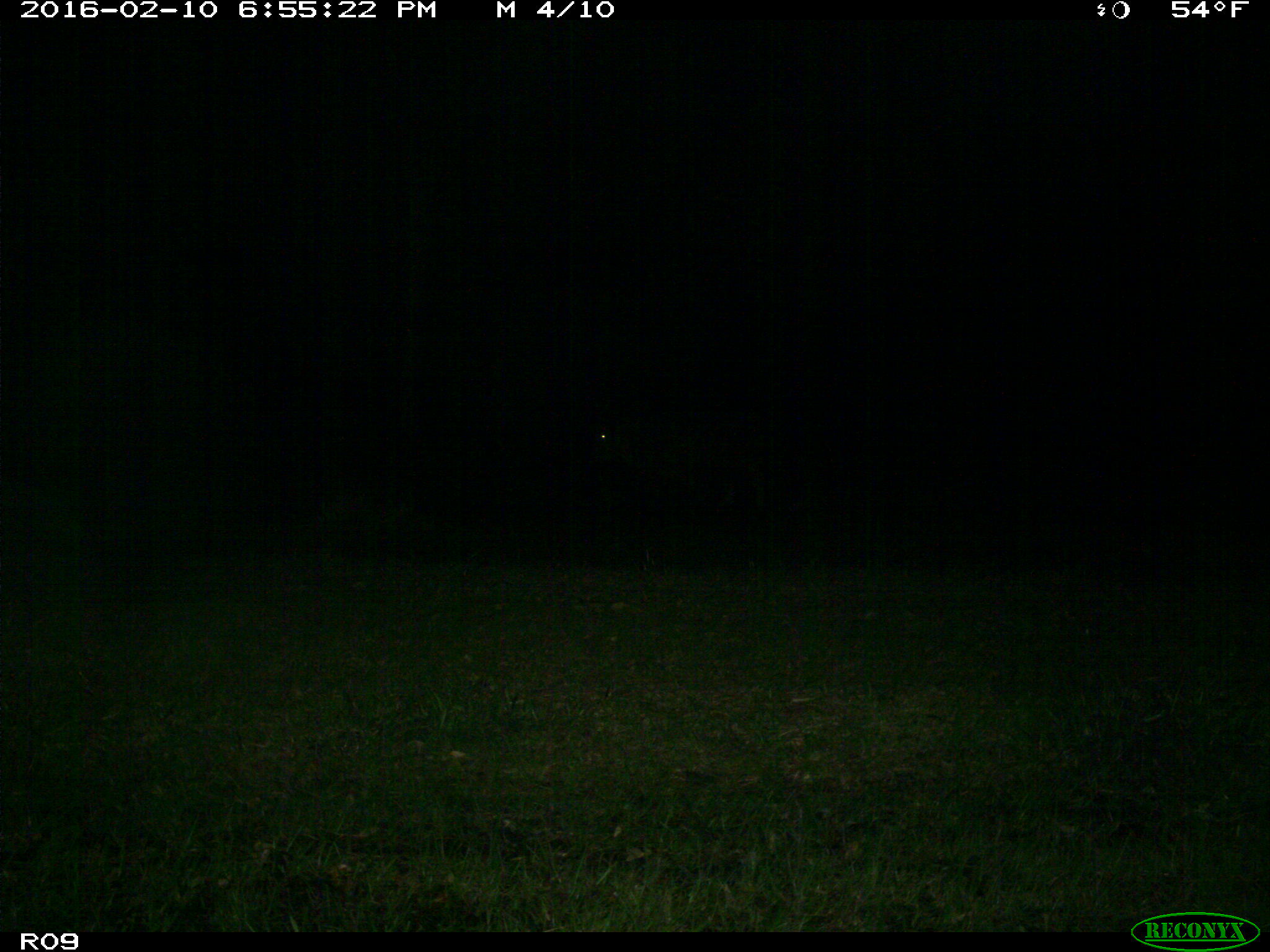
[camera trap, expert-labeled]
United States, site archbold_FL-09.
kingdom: Animalia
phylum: Chordata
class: Mammalia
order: Artiodactyla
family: Bovidae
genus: Bos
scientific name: Bos taurus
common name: domestic cow